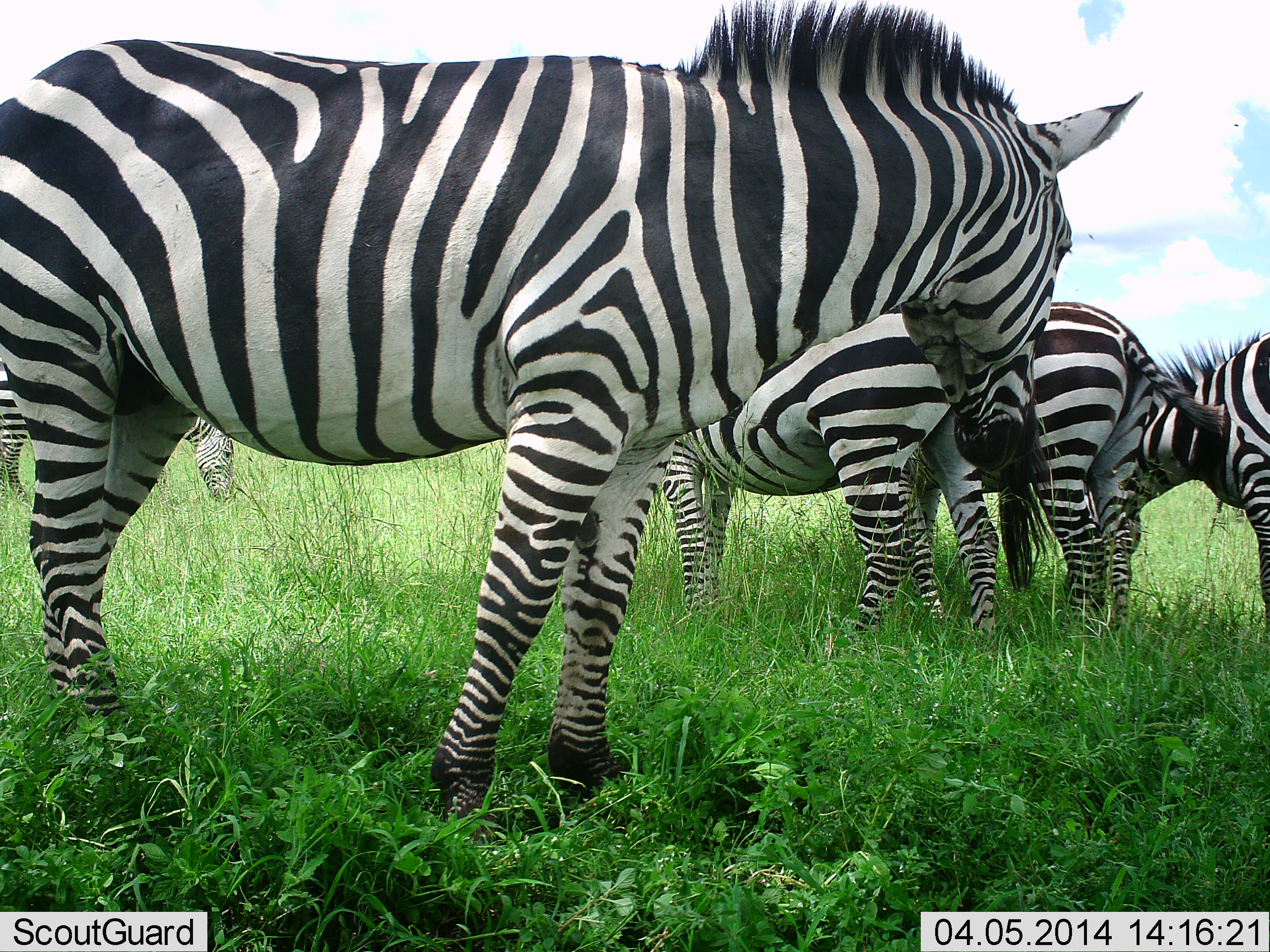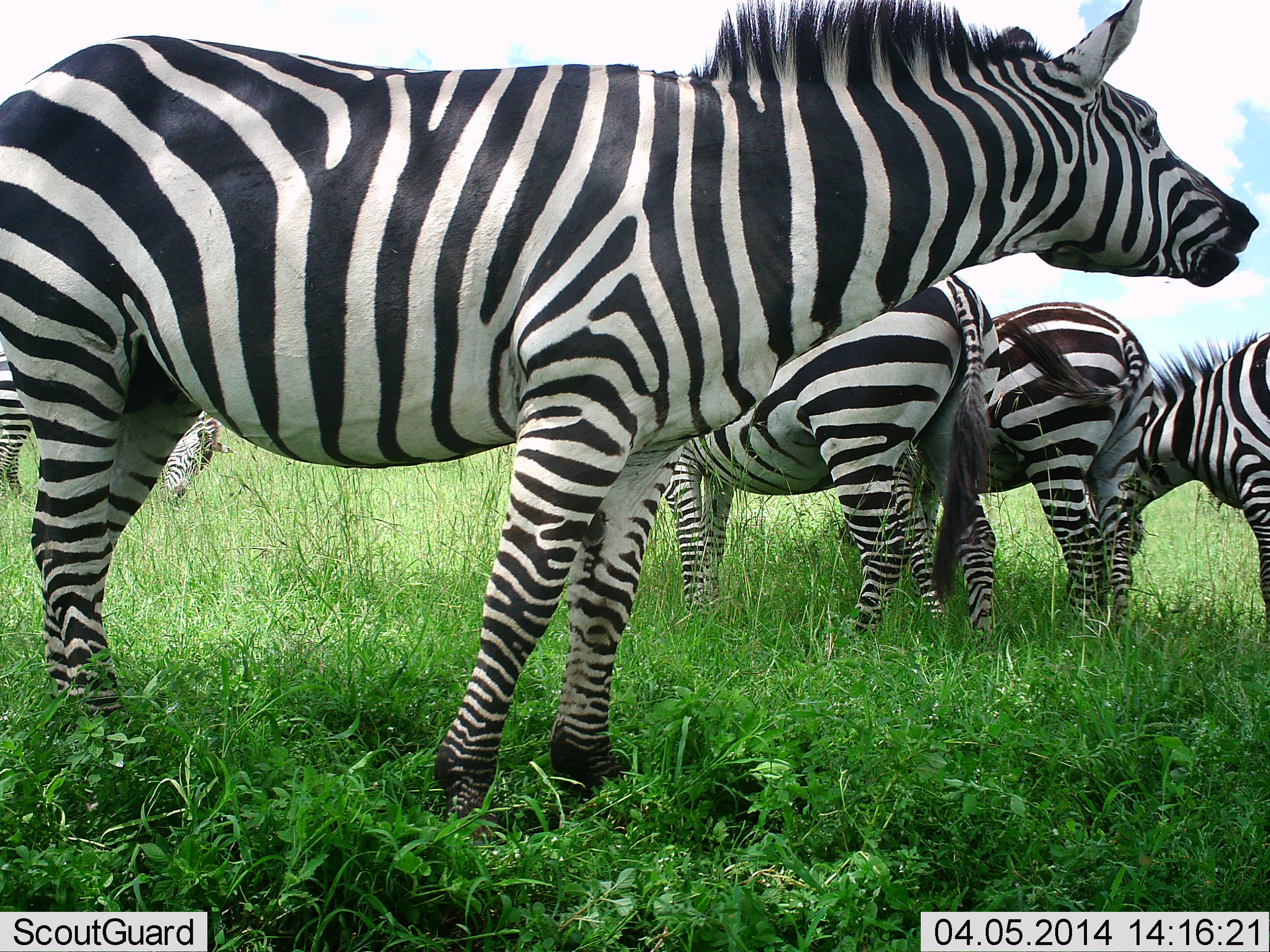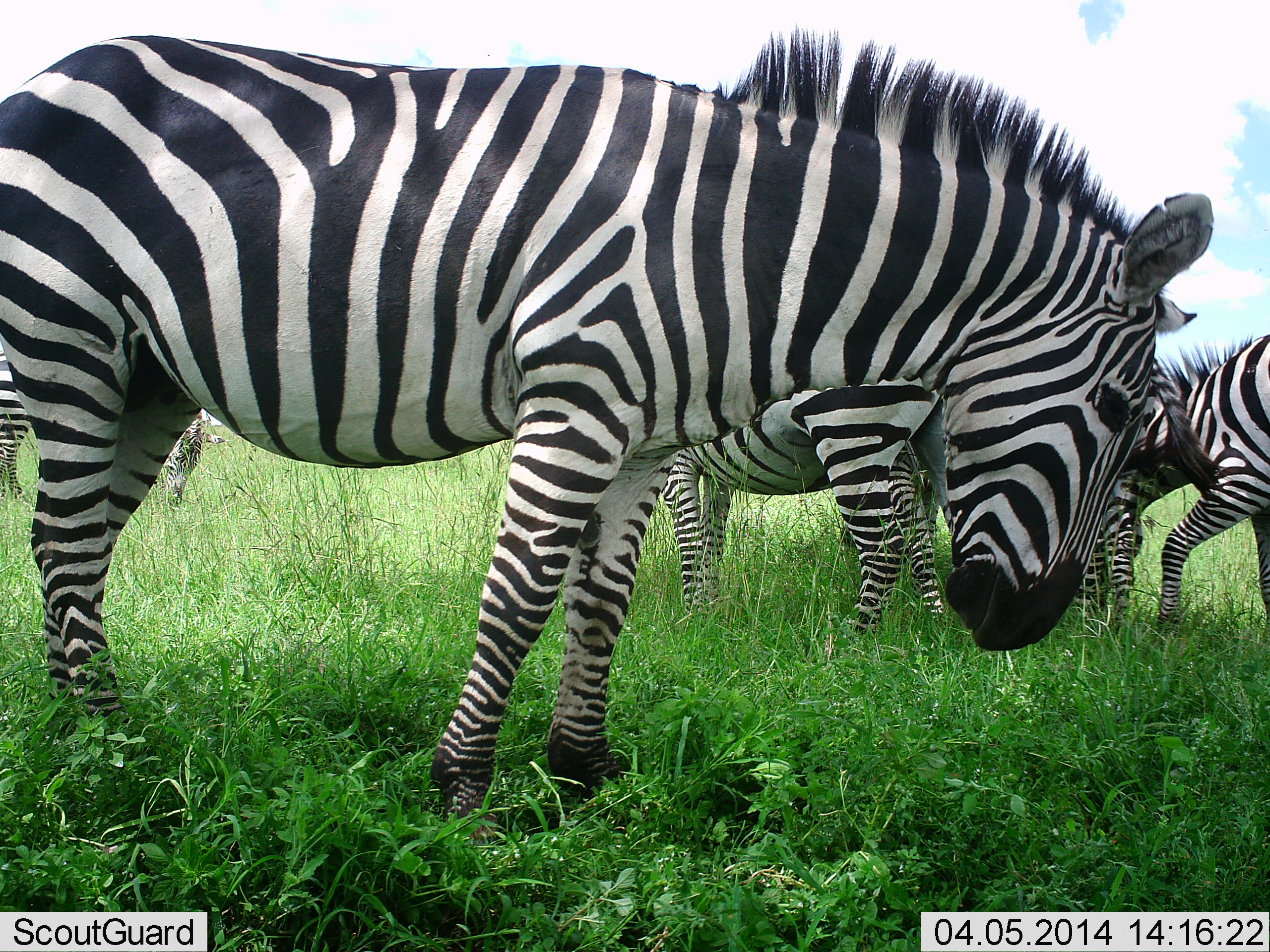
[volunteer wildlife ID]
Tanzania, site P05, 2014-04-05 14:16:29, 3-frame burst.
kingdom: Animalia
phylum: Chordata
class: Mammalia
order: Perissodactyla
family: Equidae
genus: Equus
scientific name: Equus quagga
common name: plains zebra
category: zebra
Zebra (plains zebra) (Equus quagga), count 5. Behavior (volunteer vote fractions): standing 80%, resting 0%, moving 0%, interacting 20%. Young present (vote fraction): 0%. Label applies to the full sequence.